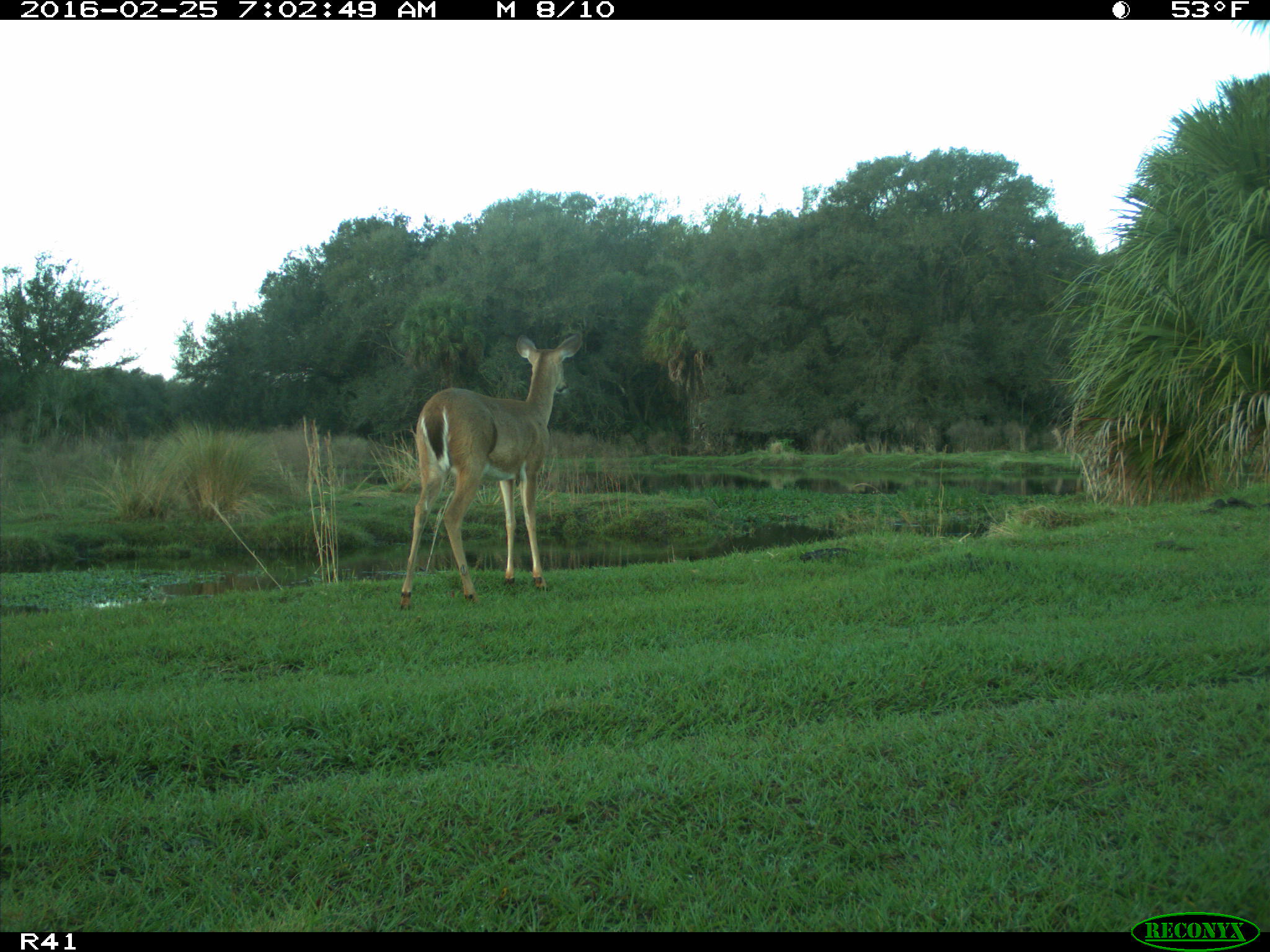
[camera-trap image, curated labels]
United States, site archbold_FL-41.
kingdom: Animalia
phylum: Chordata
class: Mammalia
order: Artiodactyla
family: Cervidae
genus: Odocoileus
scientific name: Odocoileus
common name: deer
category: unidentified deer